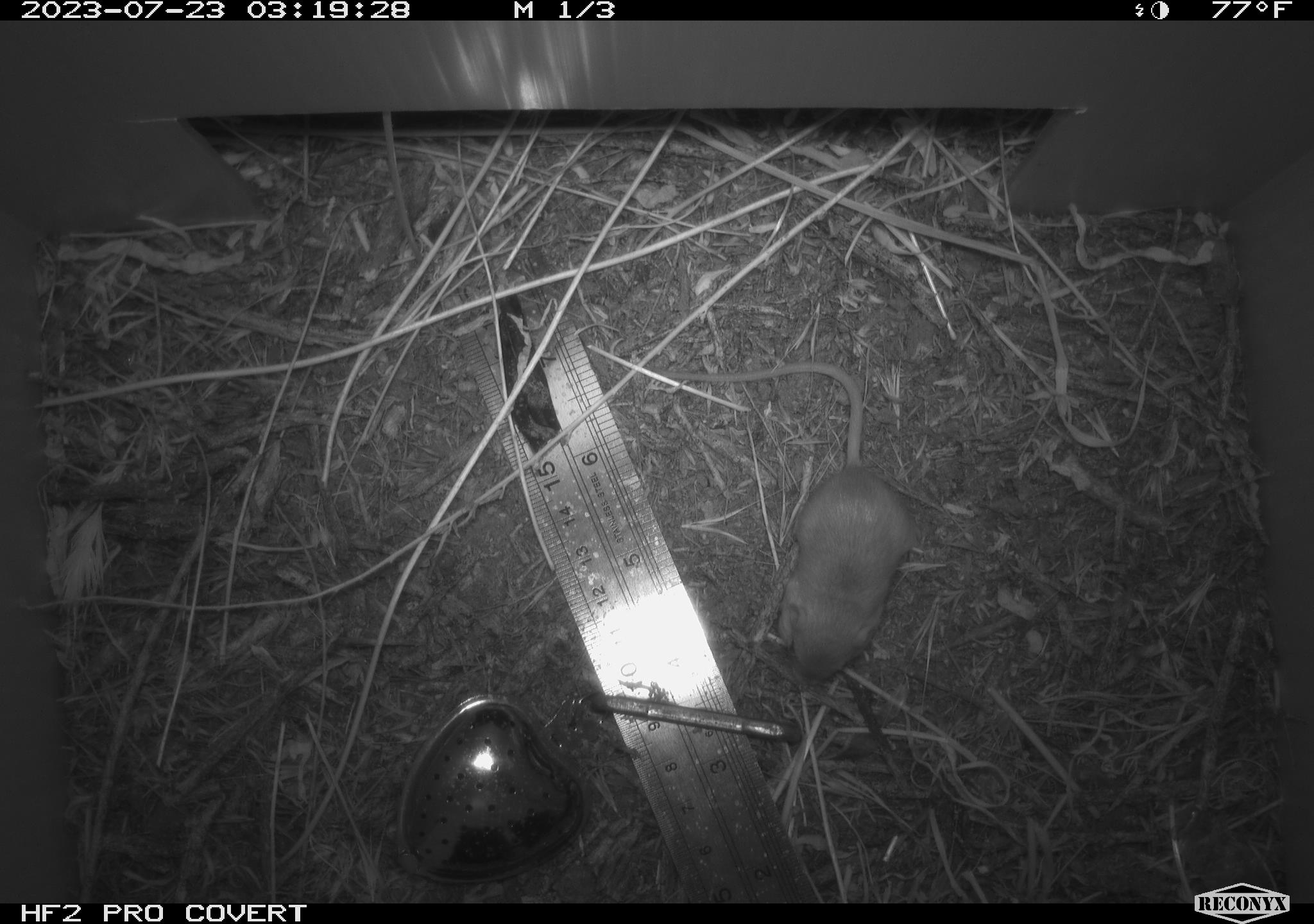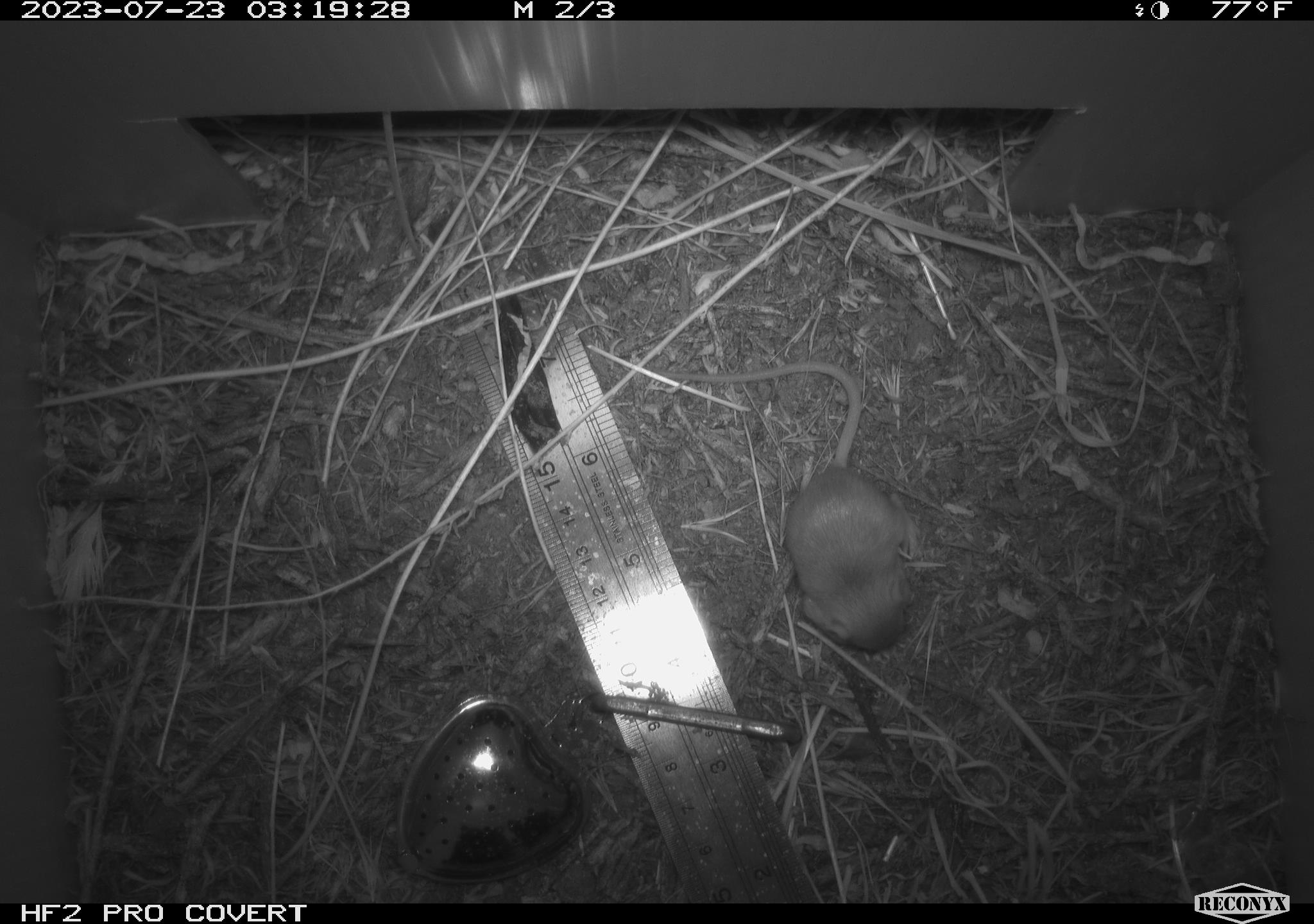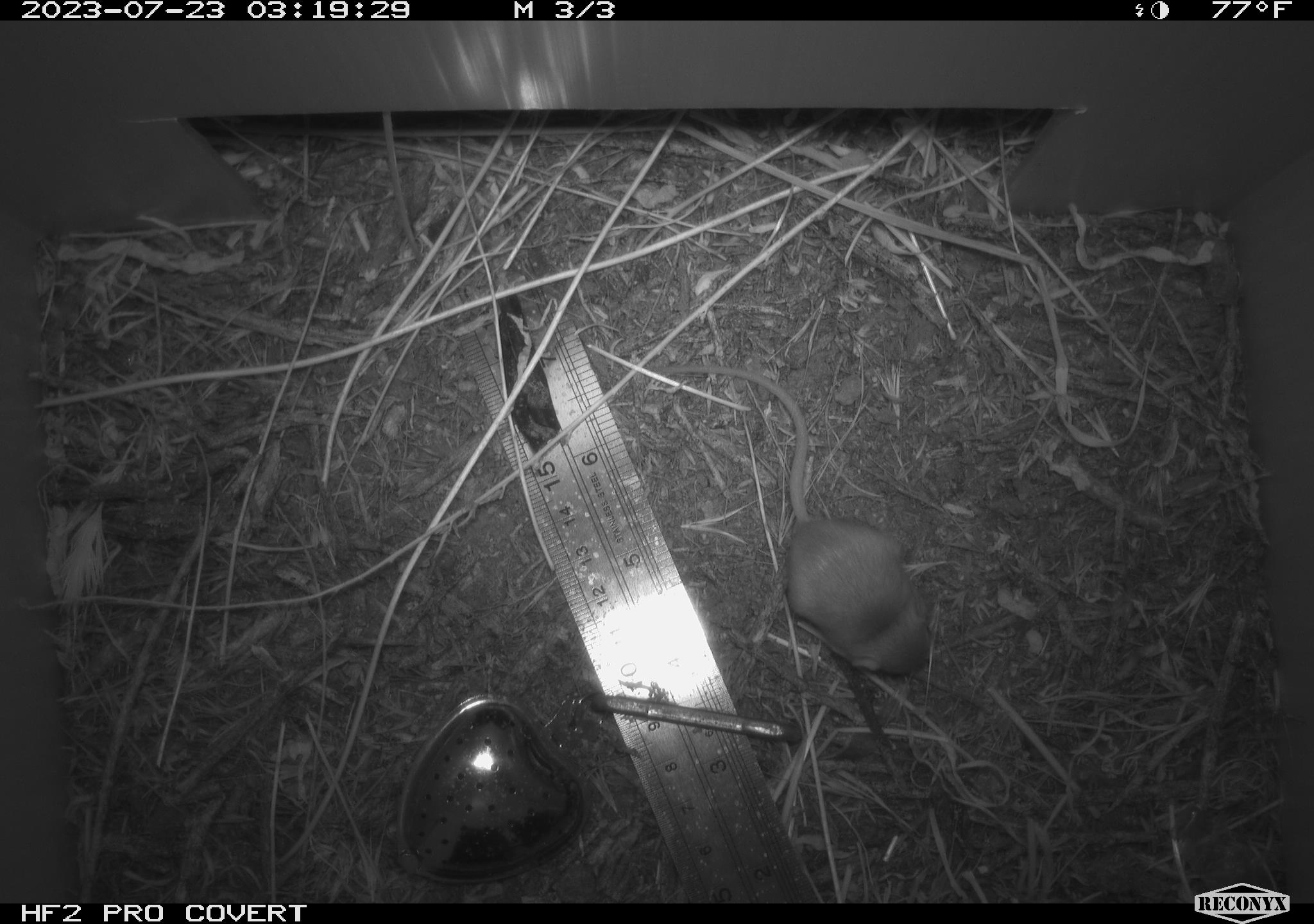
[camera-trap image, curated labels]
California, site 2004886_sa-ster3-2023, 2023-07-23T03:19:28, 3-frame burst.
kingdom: Animalia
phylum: Chordata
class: Mammalia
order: Rodentia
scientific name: Rodentia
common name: mouse species